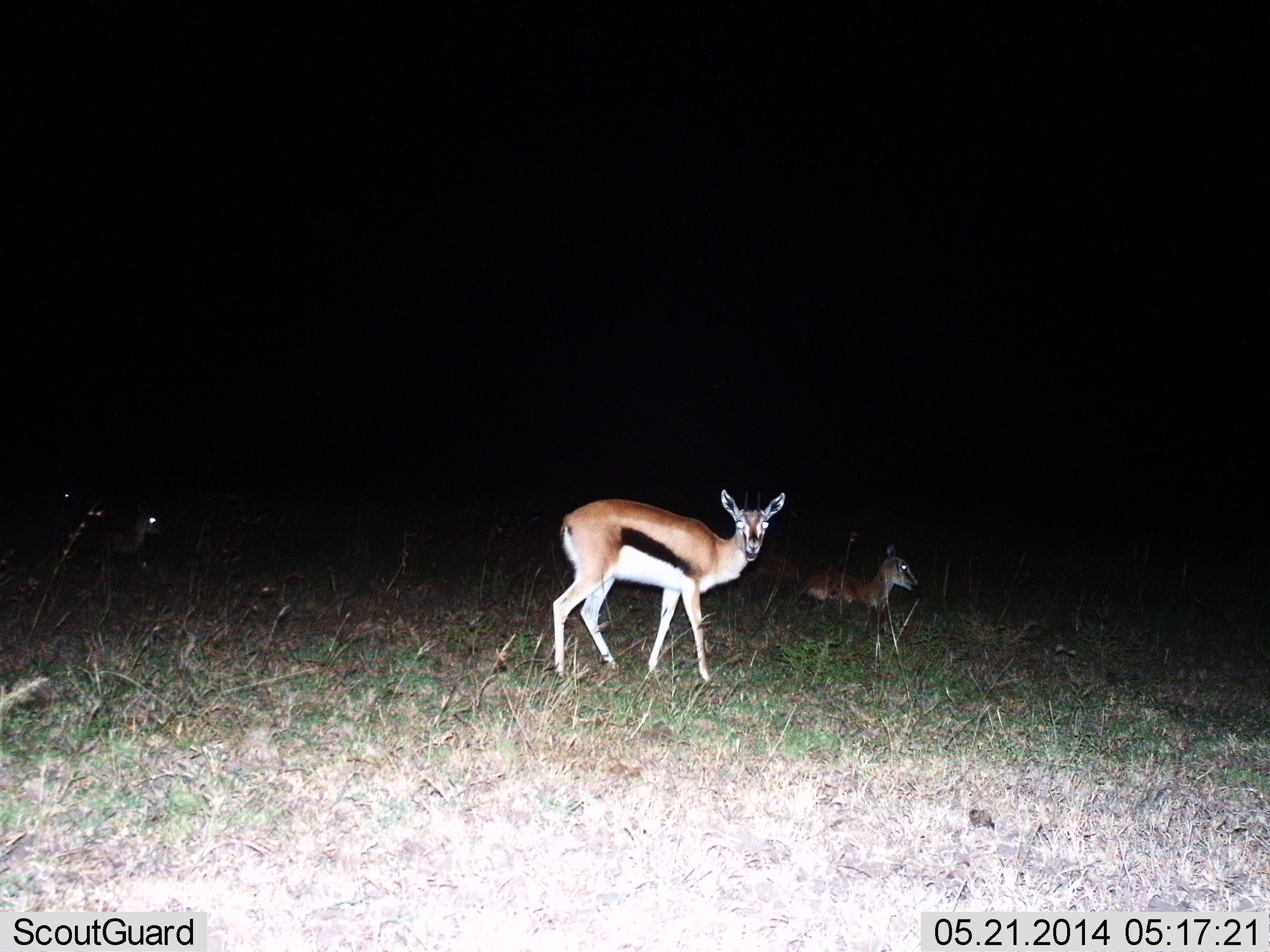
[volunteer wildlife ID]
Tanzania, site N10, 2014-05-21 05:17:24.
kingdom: Animalia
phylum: Chordata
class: Mammalia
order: Artiodactyla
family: Bovidae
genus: Eudorcas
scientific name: Eudorcas thomsonii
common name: thomson's gazelle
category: gazellethomsons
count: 2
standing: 100%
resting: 90%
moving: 0%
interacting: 0%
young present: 0%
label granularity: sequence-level